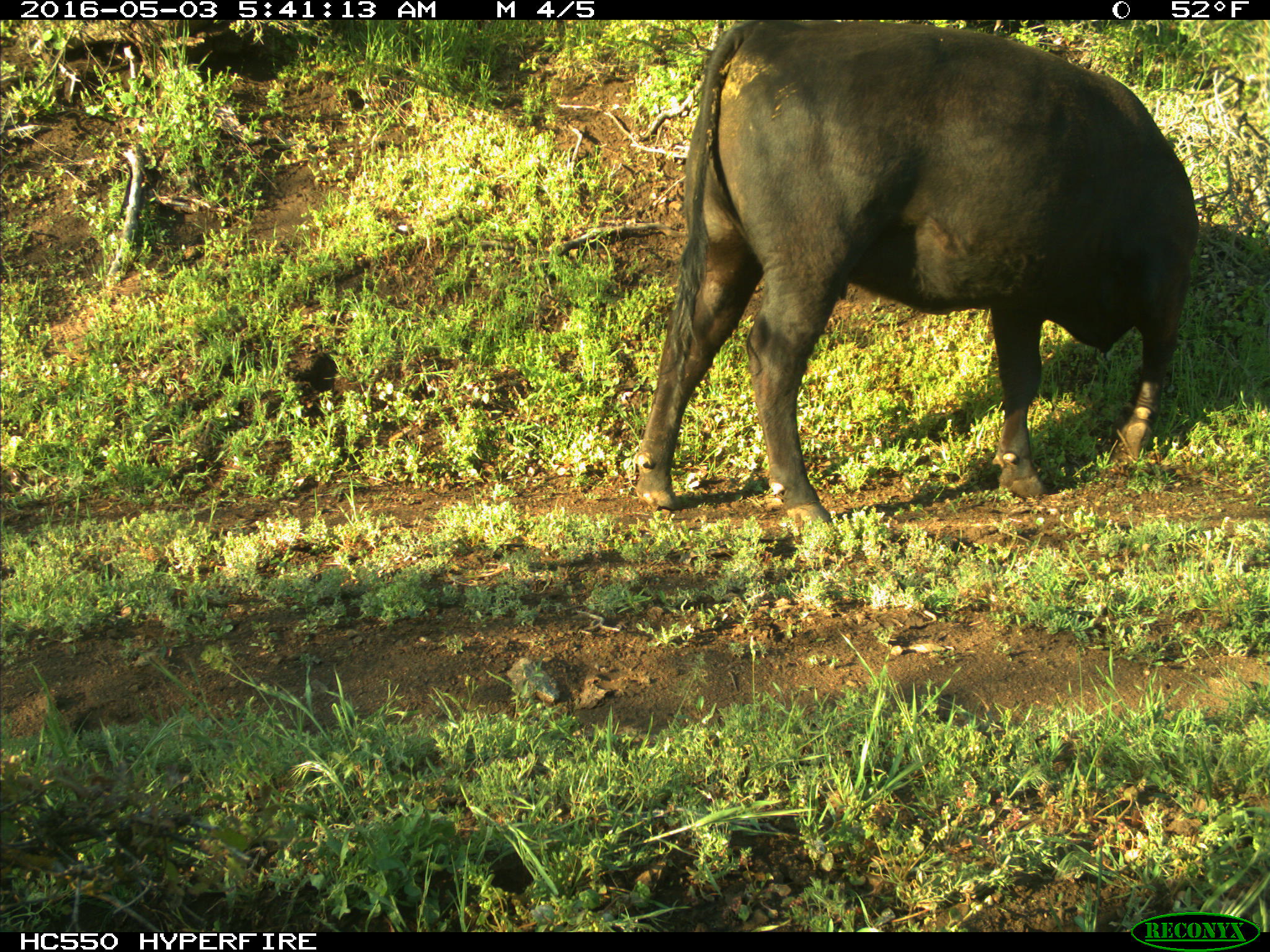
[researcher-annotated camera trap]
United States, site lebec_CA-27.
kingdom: Animalia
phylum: Chordata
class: Mammalia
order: Artiodactyla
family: Bovidae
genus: Bos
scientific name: Bos taurus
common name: domestic cow